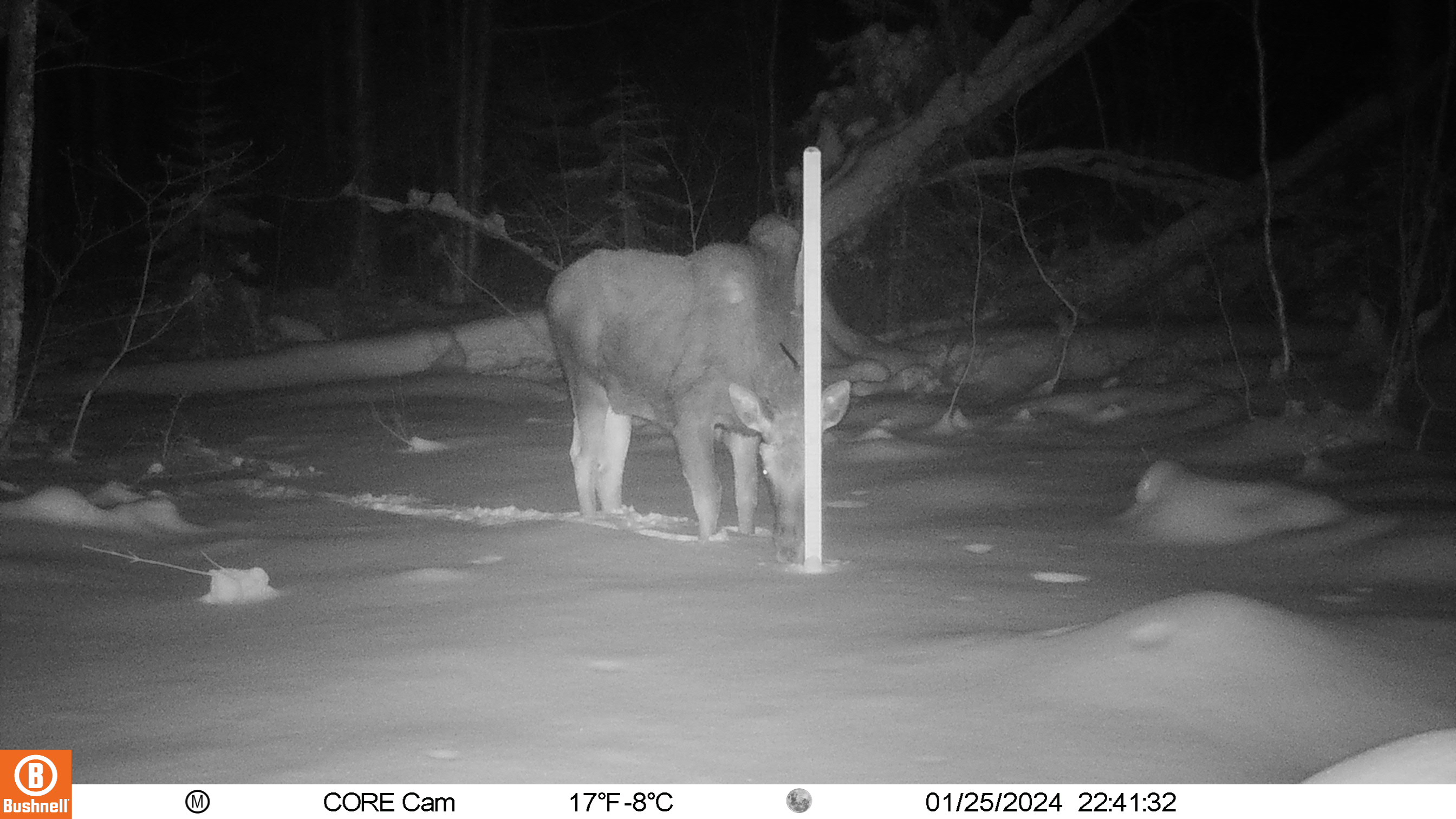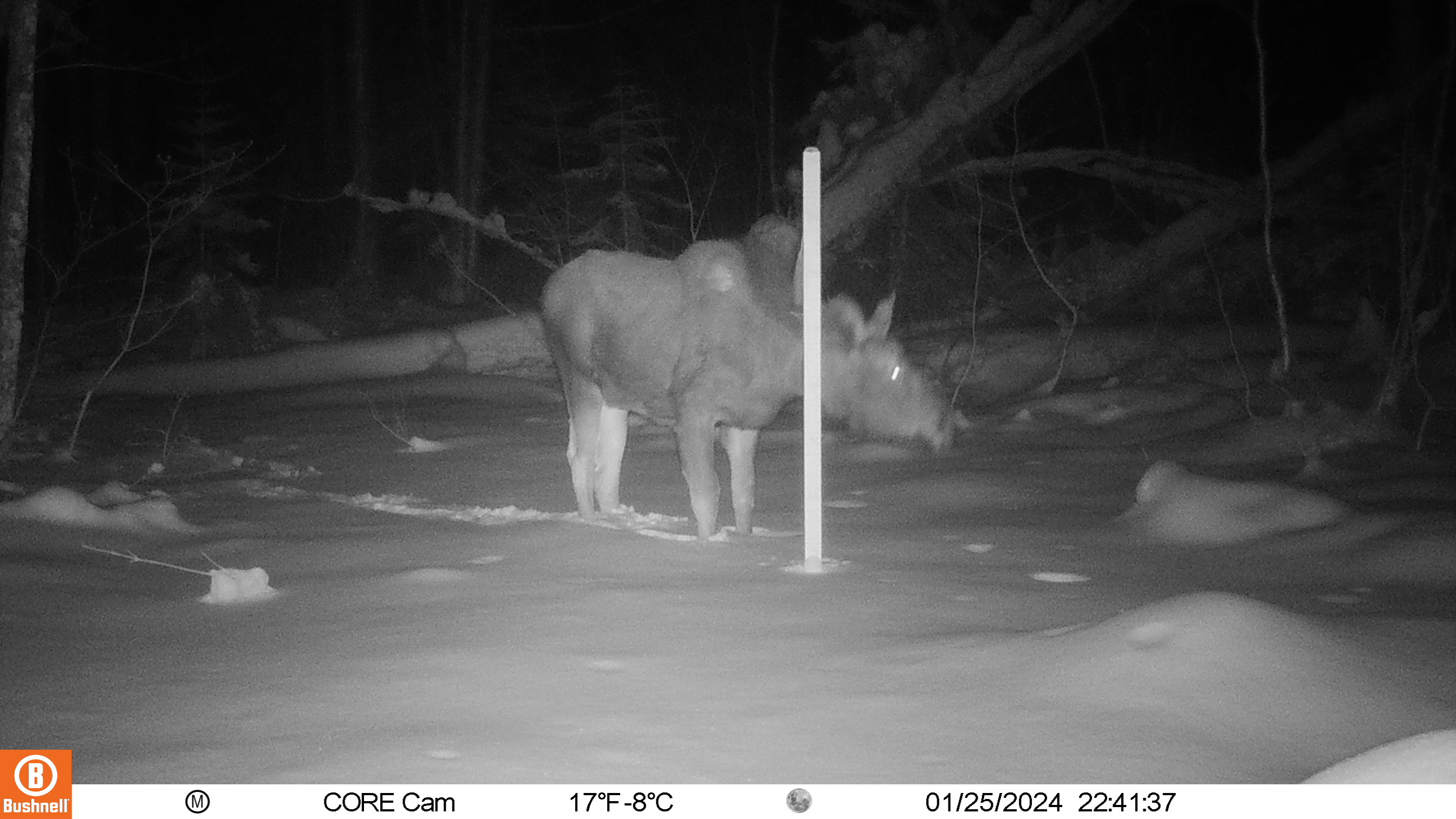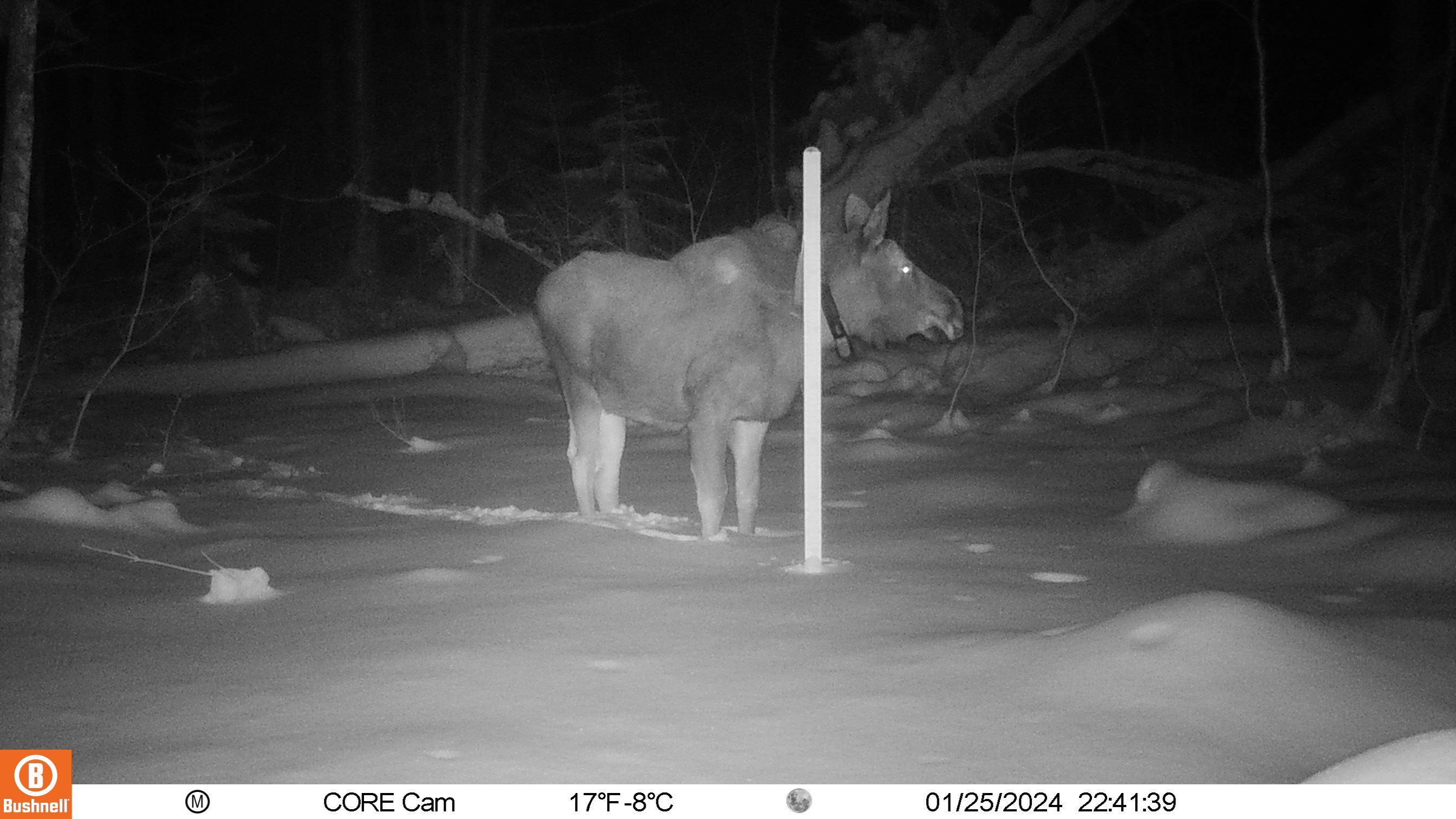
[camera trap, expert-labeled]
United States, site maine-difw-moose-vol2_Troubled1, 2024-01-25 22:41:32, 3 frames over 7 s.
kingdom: Animalia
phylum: Chordata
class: Mammalia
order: Artiodactyla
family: Cervidae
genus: Alces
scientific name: Alces alces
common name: moose